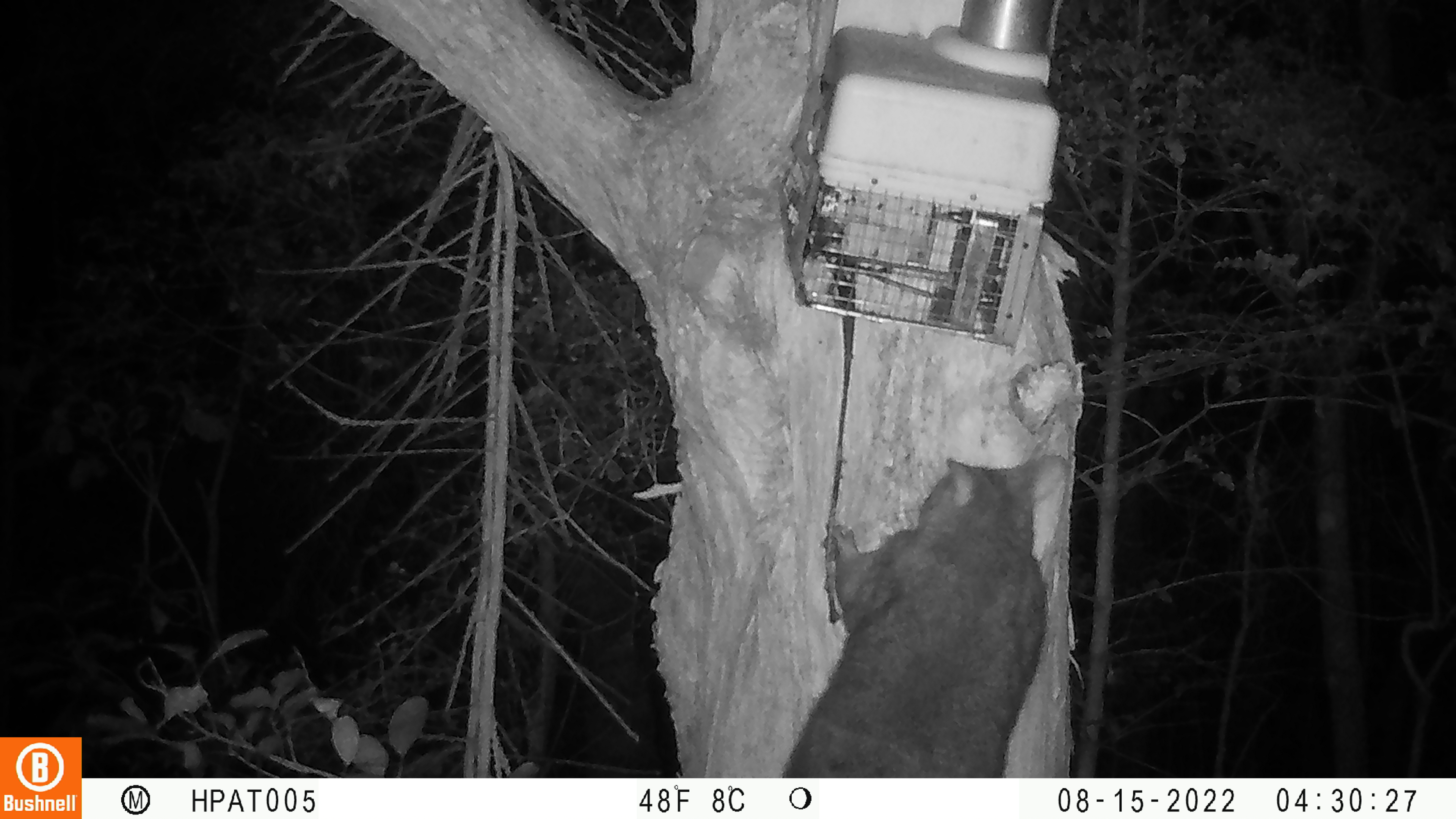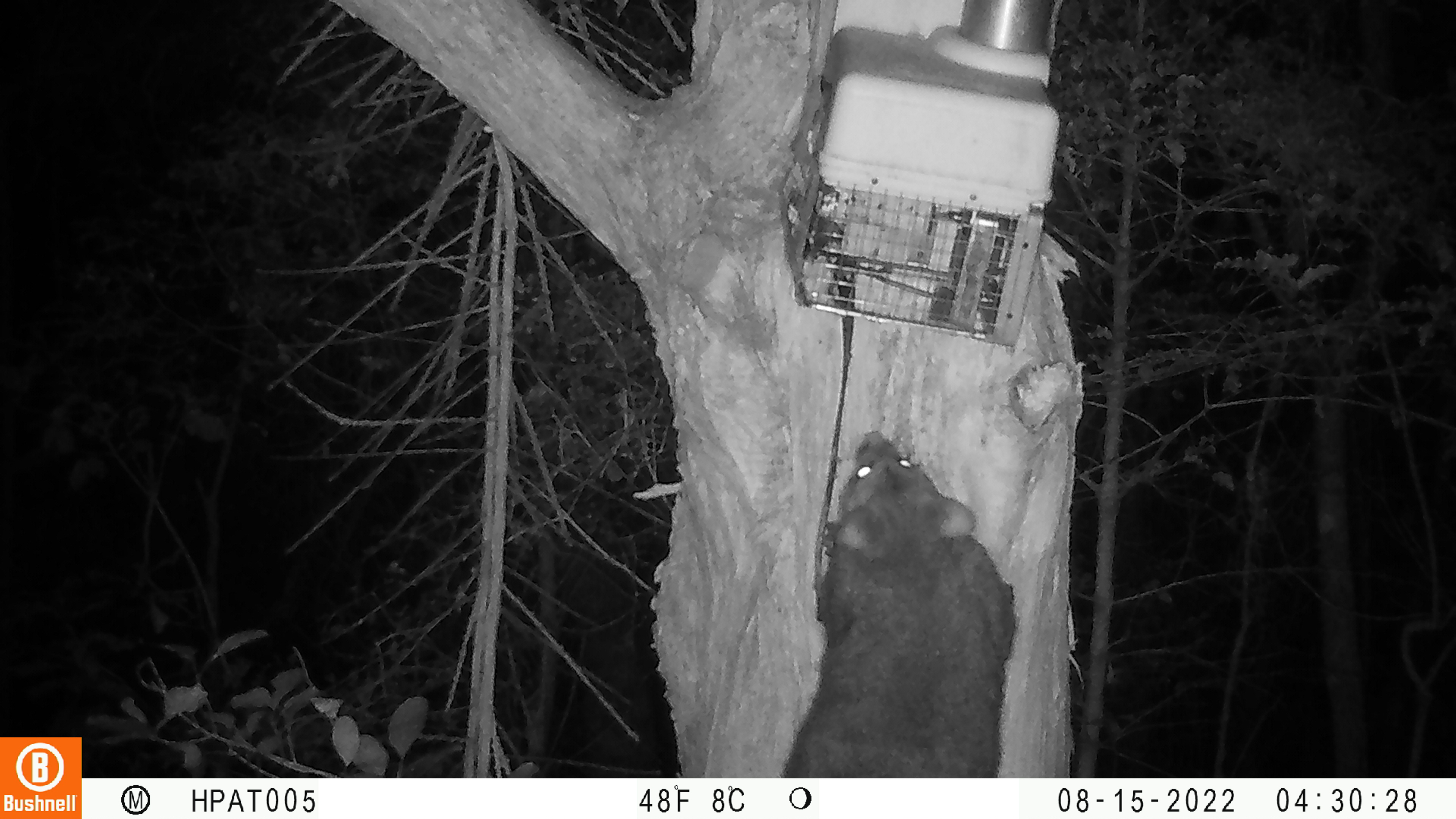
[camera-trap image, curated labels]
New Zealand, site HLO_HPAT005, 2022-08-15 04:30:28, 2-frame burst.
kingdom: Animalia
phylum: Chordata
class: Mammalia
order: Diprotodontia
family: Phalangeridae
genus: Trichosurus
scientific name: Trichosurus vulpecula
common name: common brushtail possum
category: possum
Possum (common brushtail possum) (Trichosurus vulpecula).